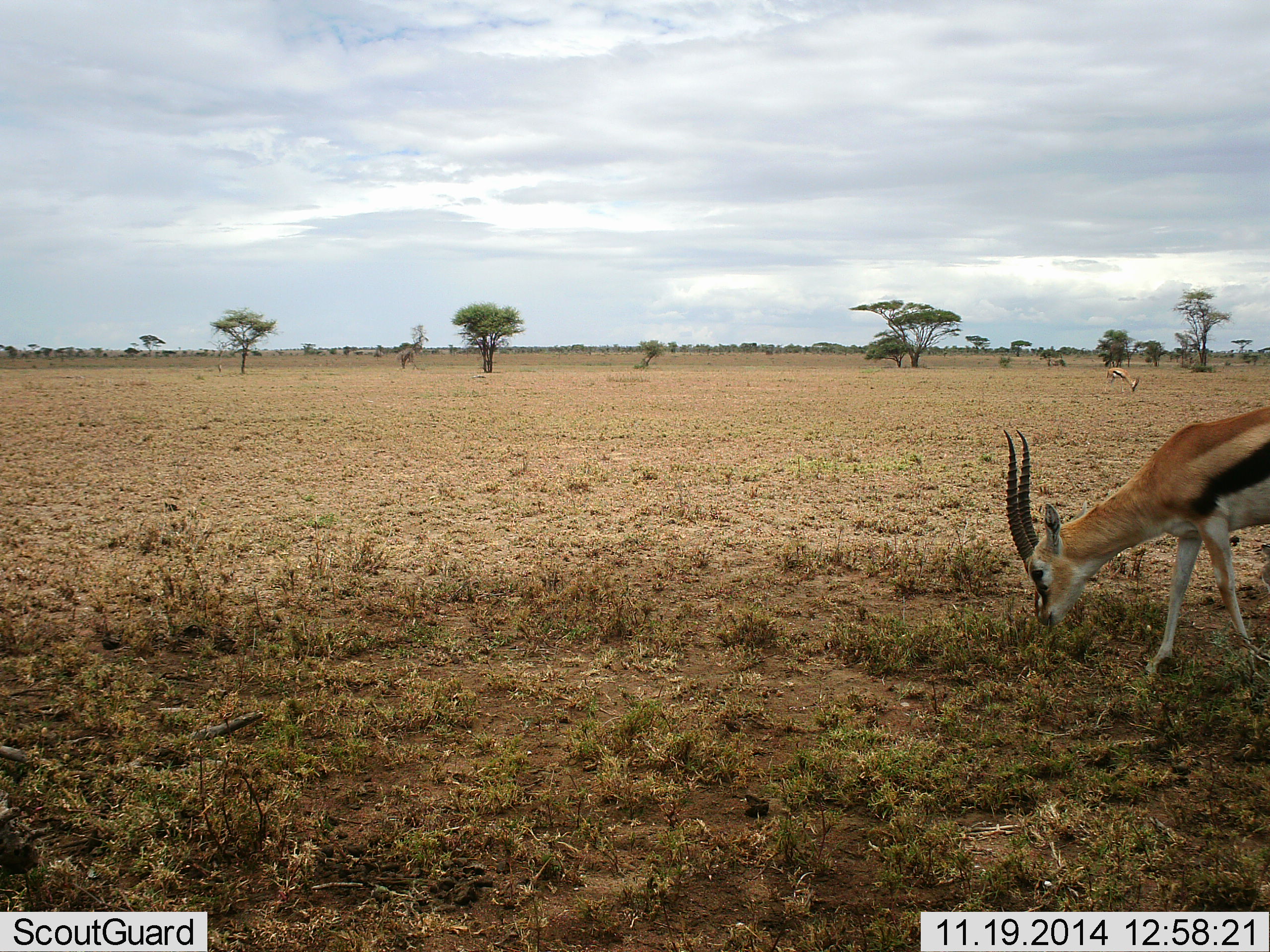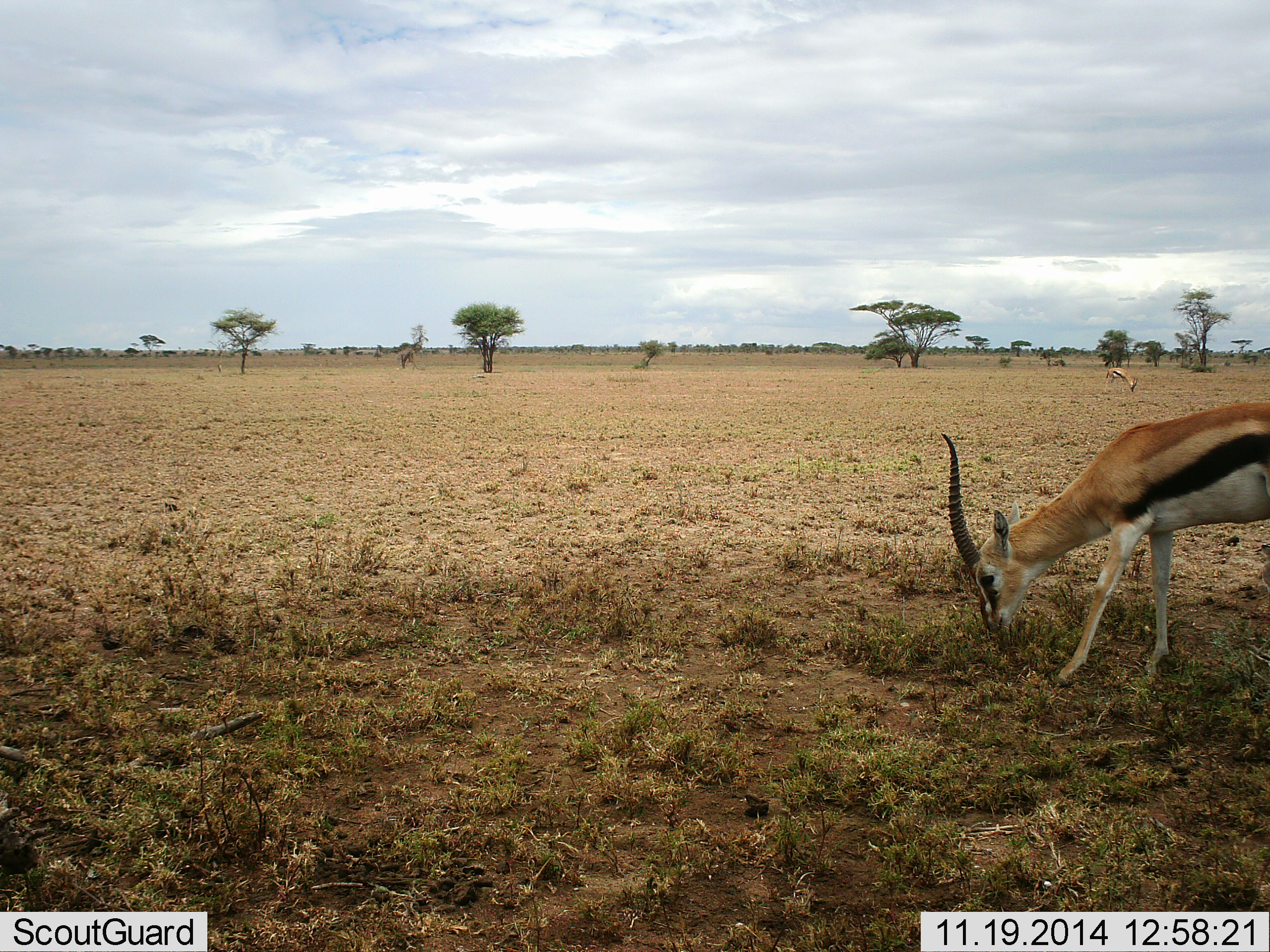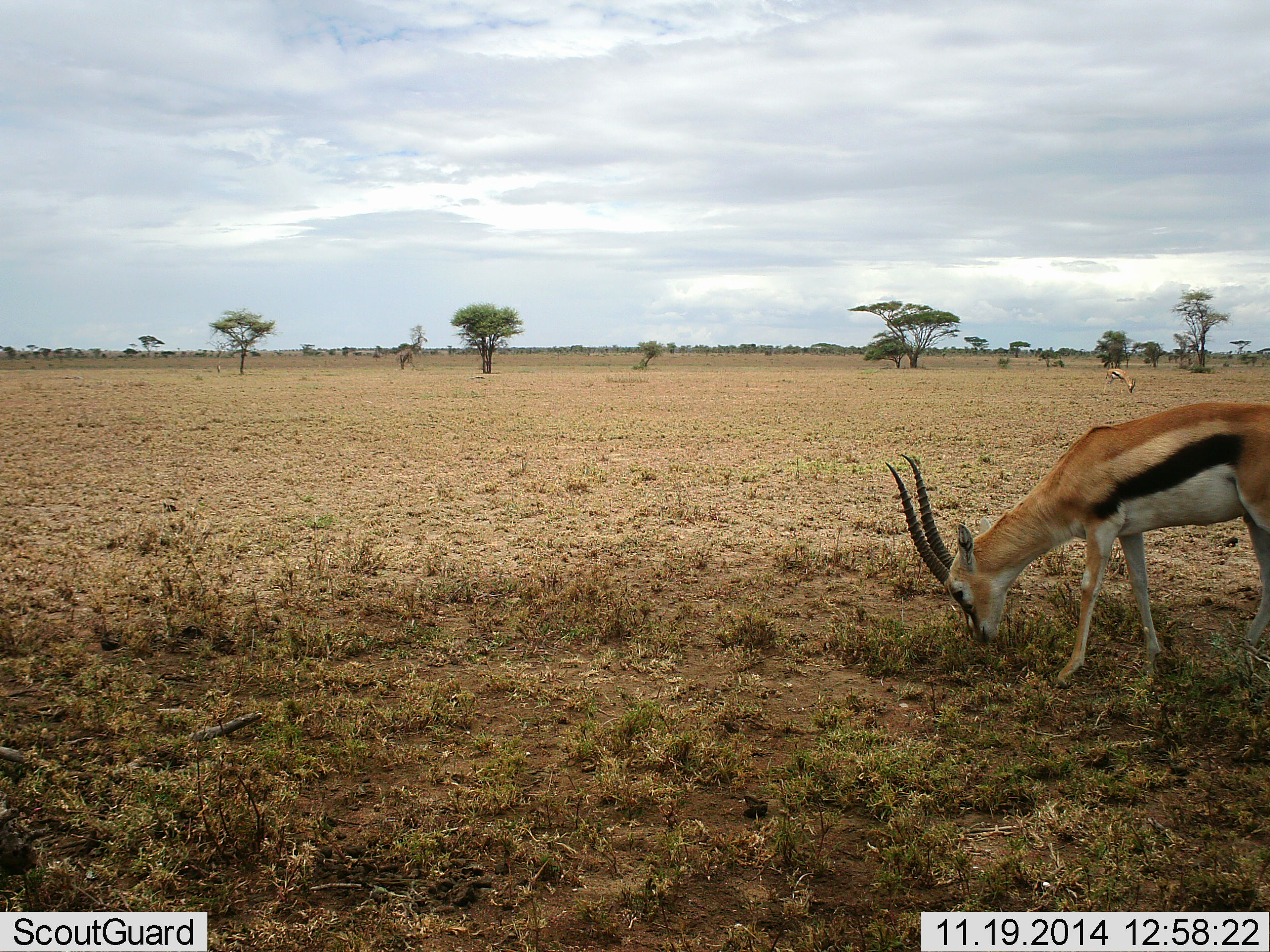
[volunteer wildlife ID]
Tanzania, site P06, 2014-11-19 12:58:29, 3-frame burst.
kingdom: Animalia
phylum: Chordata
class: Mammalia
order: Artiodactyla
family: Bovidae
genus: Eudorcas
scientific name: Eudorcas thomsonii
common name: thomson's gazelle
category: gazellethomsons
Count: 2.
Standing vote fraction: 30%.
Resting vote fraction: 0%.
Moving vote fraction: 10%.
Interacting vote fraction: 0%.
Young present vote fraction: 0%.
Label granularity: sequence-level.